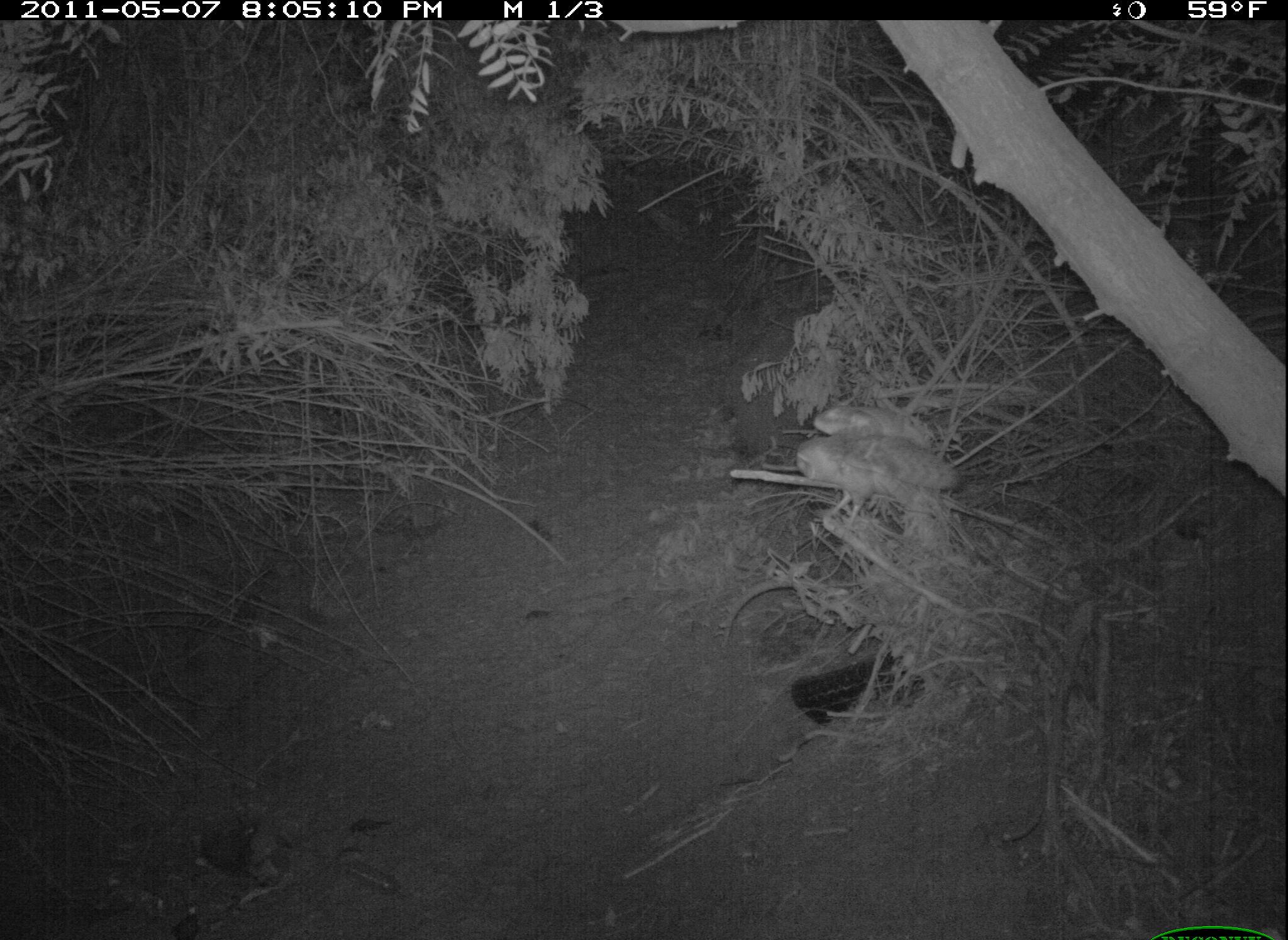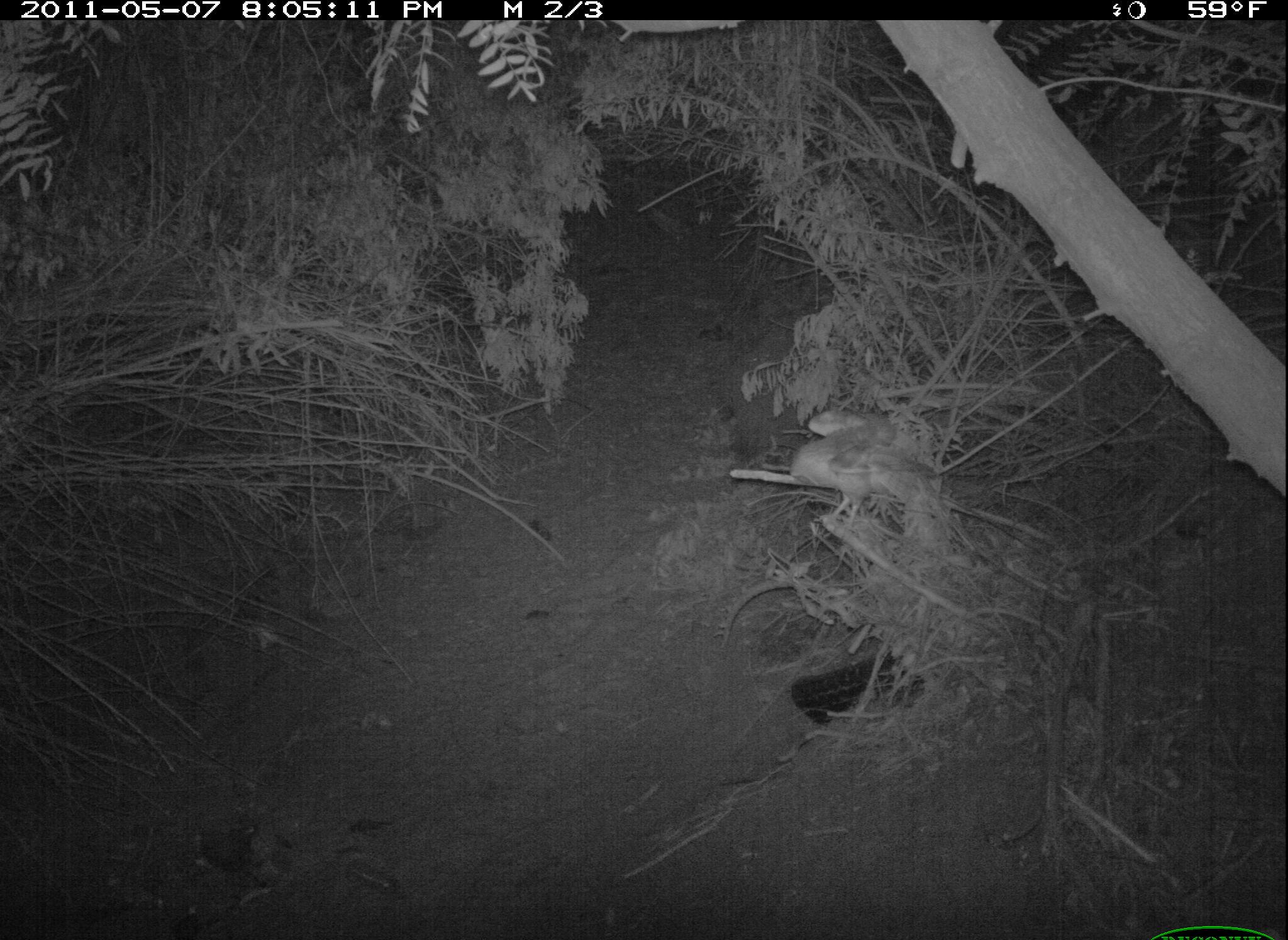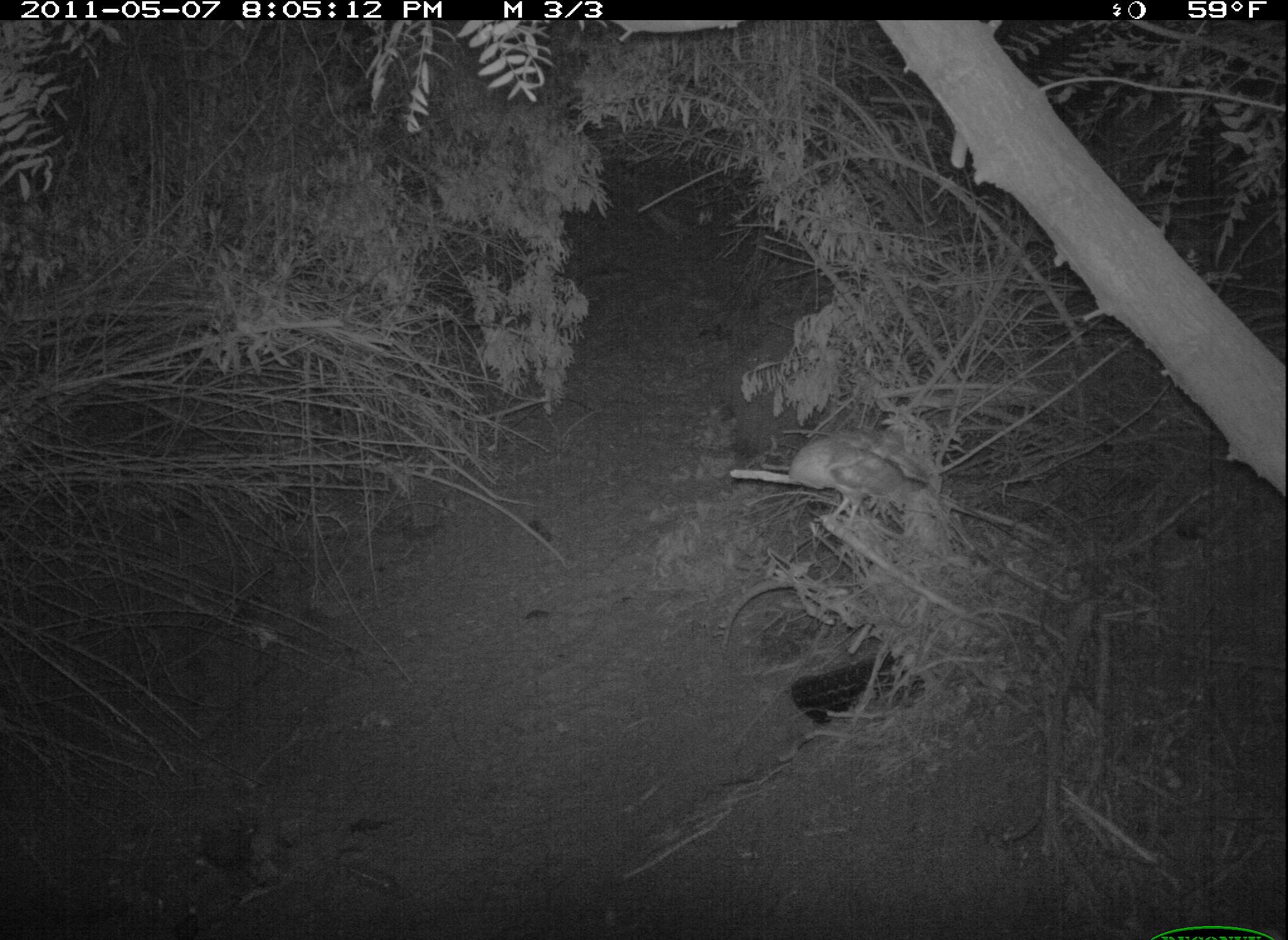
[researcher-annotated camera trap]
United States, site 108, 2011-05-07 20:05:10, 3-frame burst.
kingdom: Animalia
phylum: Chordata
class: Aves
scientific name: Aves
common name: bird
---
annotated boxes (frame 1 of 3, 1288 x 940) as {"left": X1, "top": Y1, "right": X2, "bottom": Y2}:
bird: {"left": 782, "top": 395, "right": 990, "bottom": 535}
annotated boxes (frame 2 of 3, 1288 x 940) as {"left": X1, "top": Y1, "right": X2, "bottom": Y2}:
bird: {"left": 789, "top": 406, "right": 956, "bottom": 541}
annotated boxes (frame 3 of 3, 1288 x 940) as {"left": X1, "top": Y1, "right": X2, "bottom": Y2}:
bird: {"left": 769, "top": 399, "right": 962, "bottom": 548}